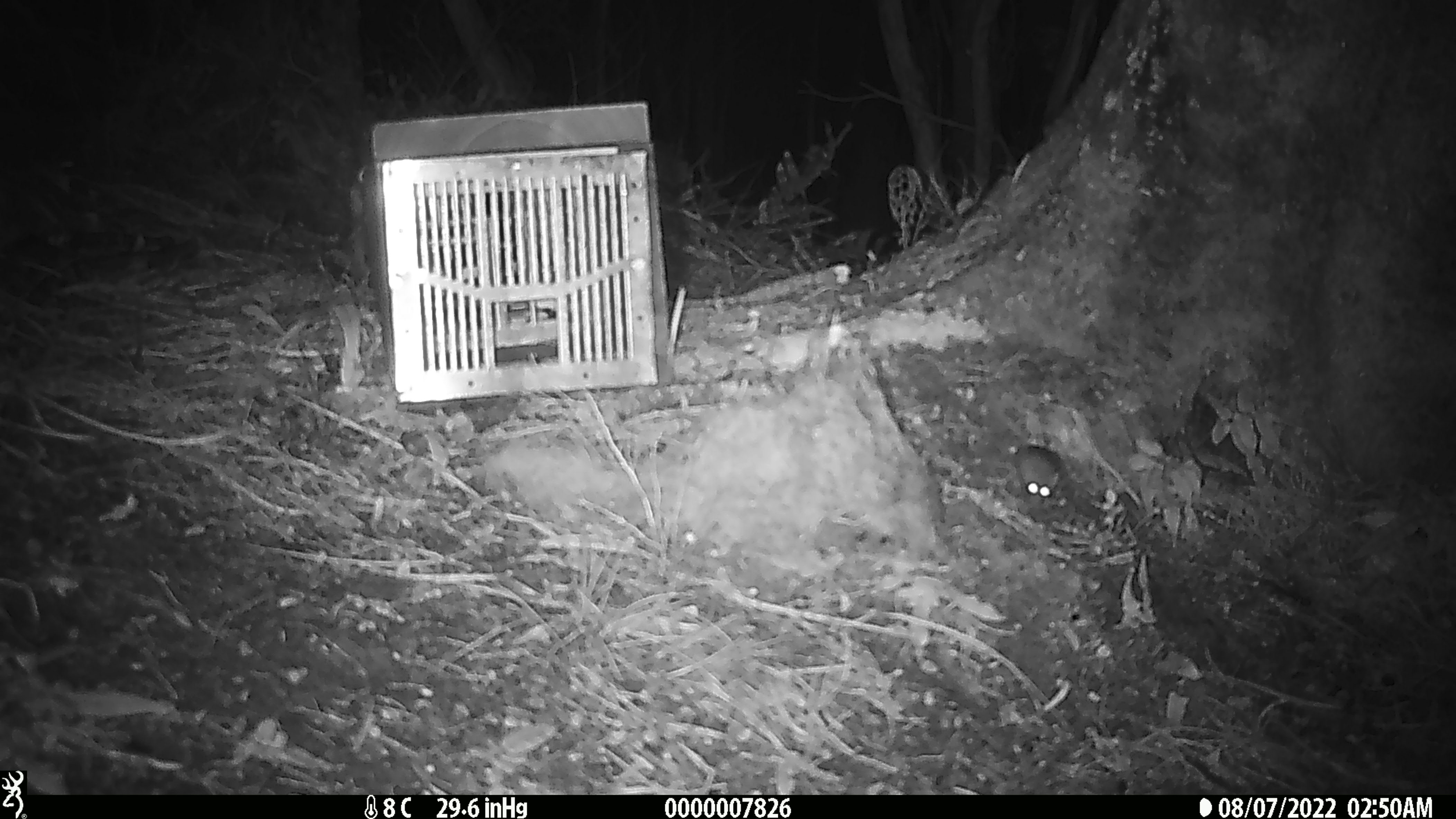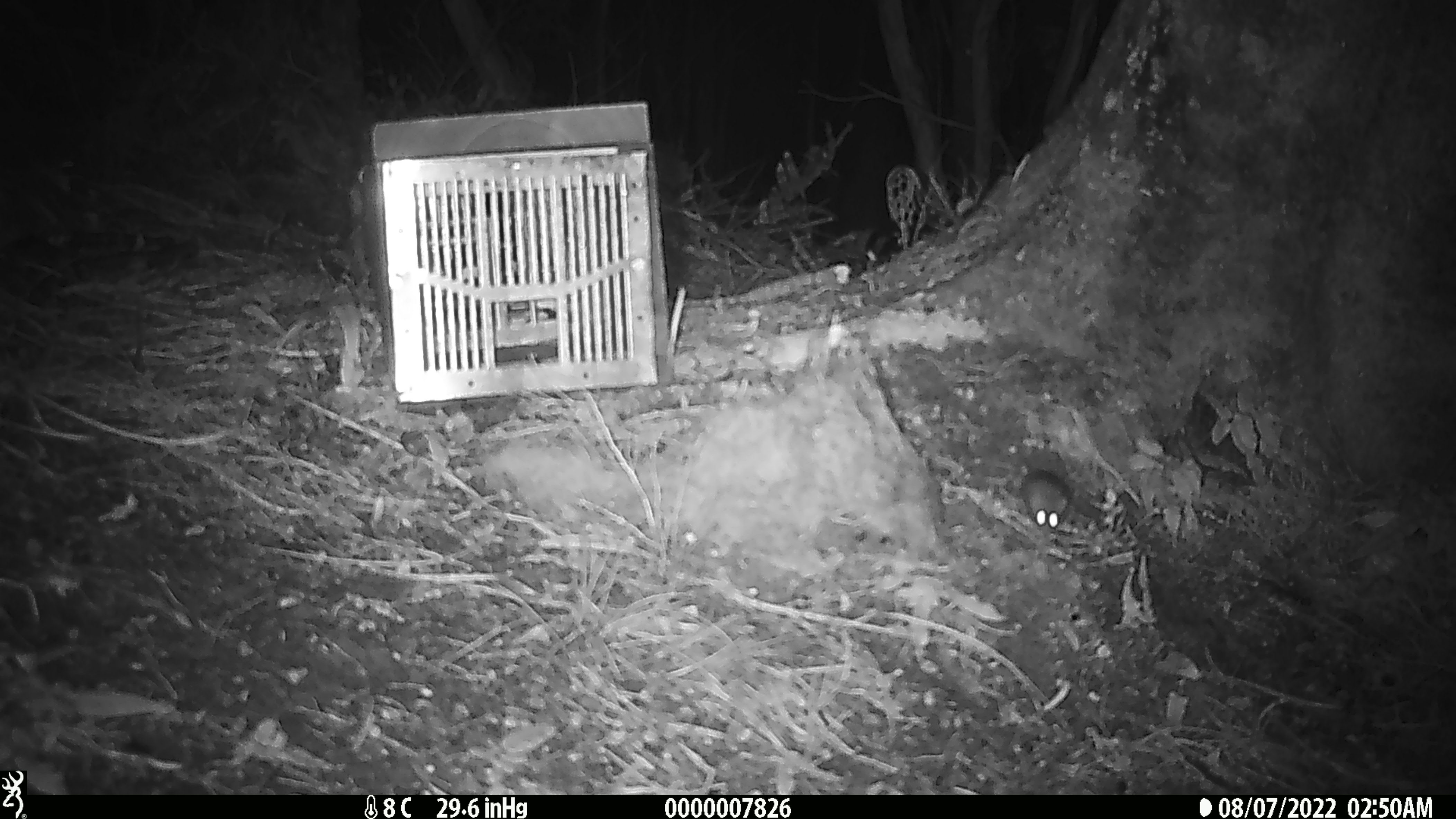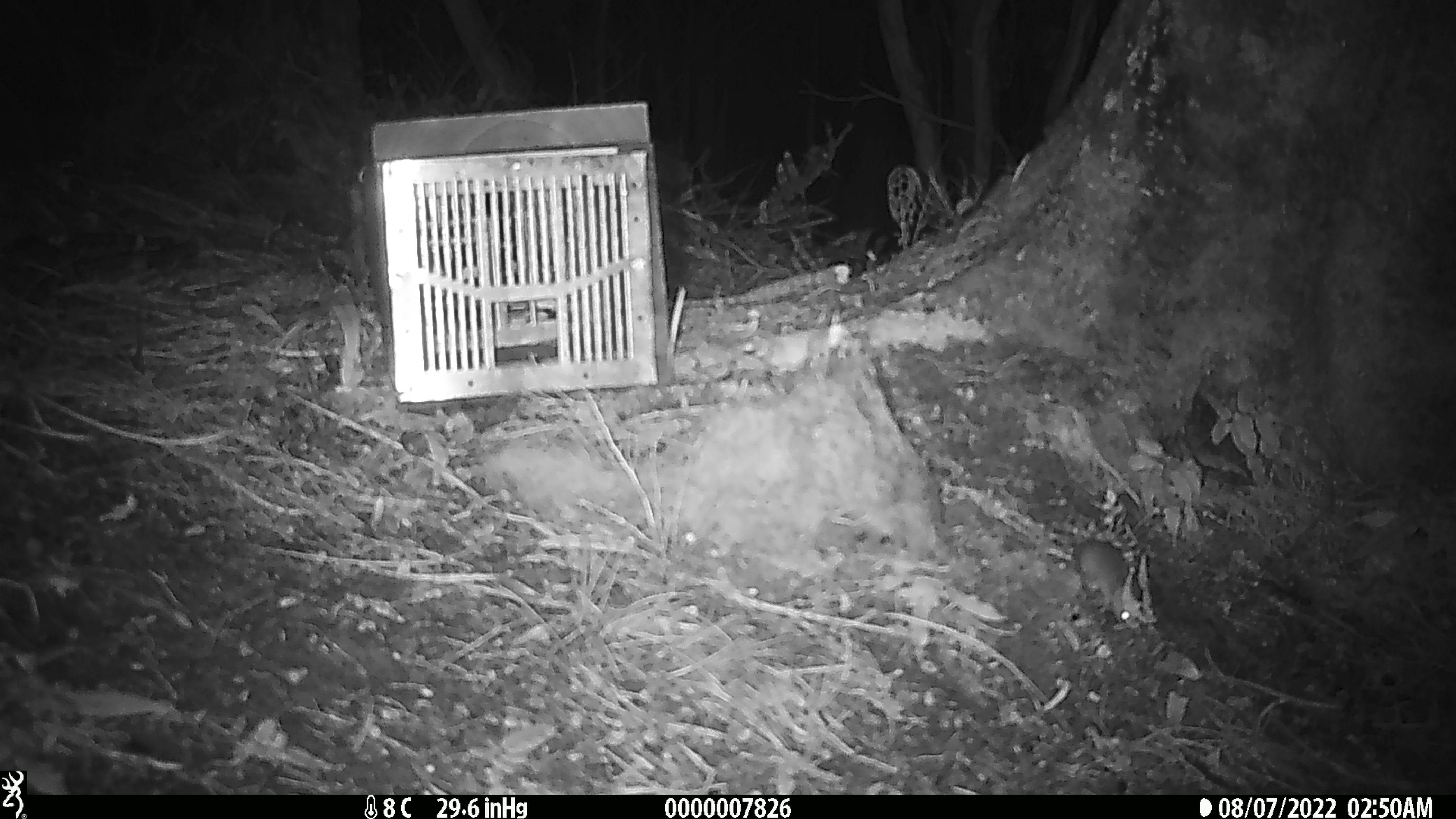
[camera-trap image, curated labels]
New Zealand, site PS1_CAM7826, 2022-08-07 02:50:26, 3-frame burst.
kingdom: Animalia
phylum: Chordata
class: Mammalia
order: Rodentia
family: Muridae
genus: Mus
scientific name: Mus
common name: mouse